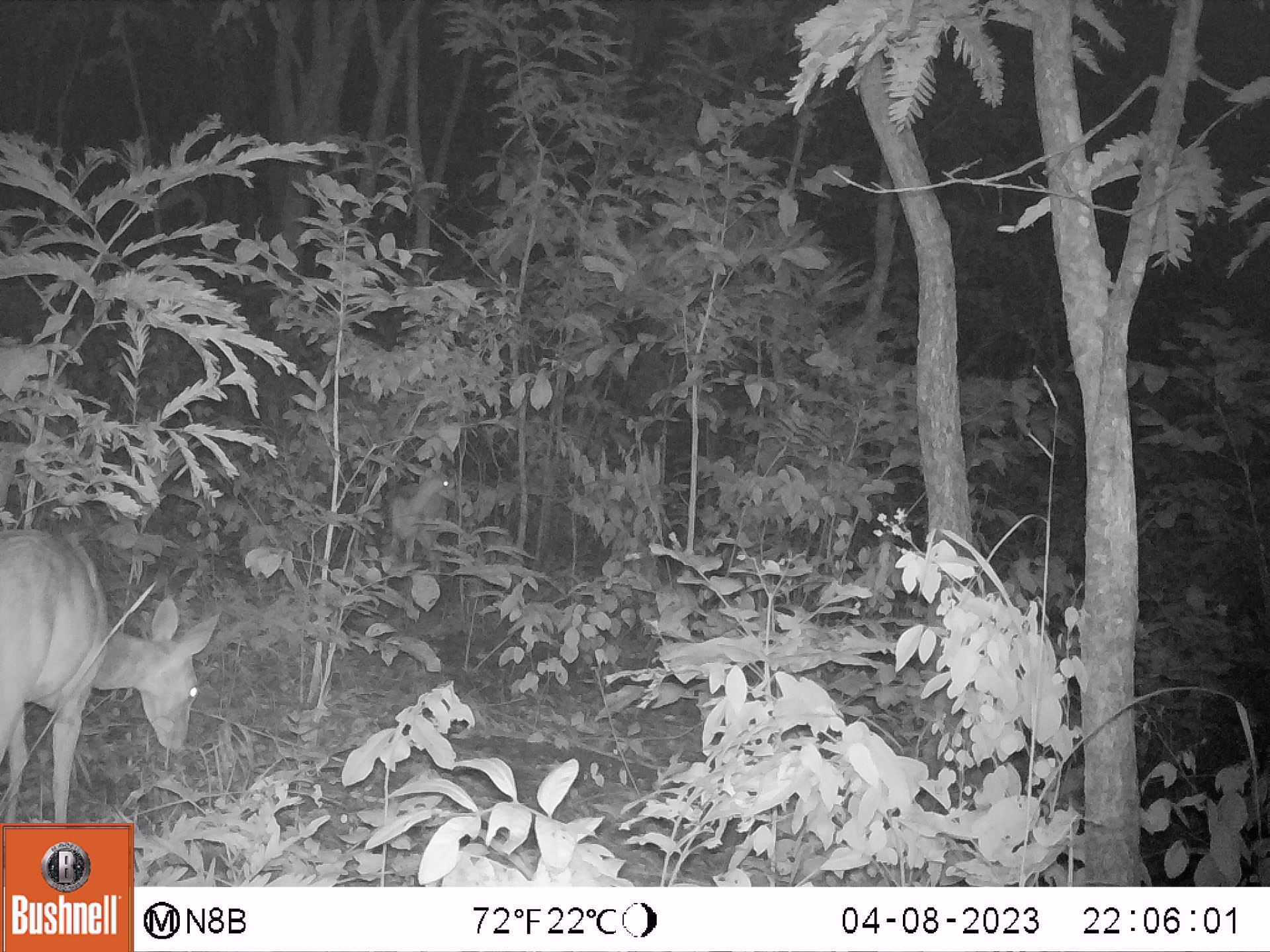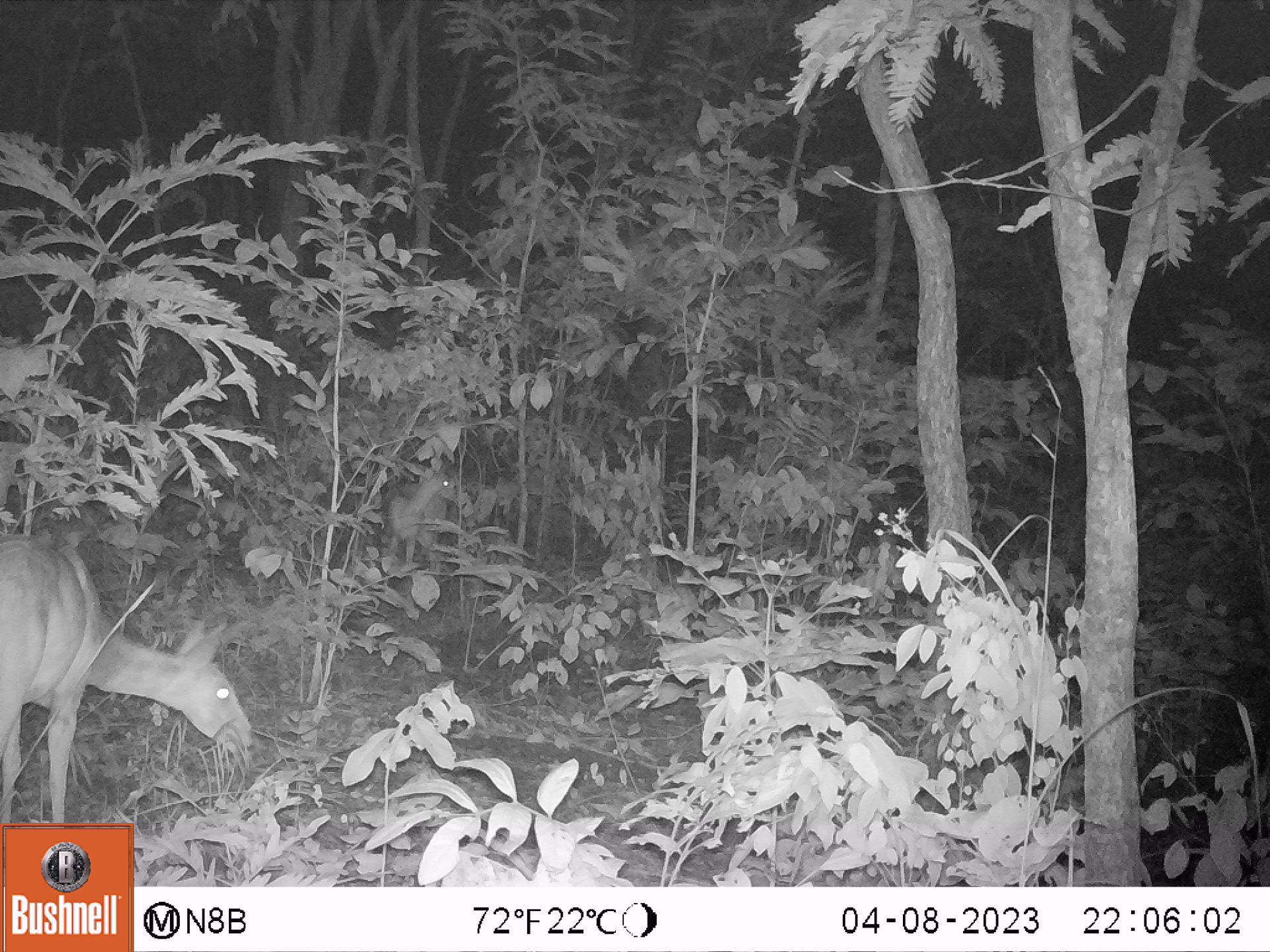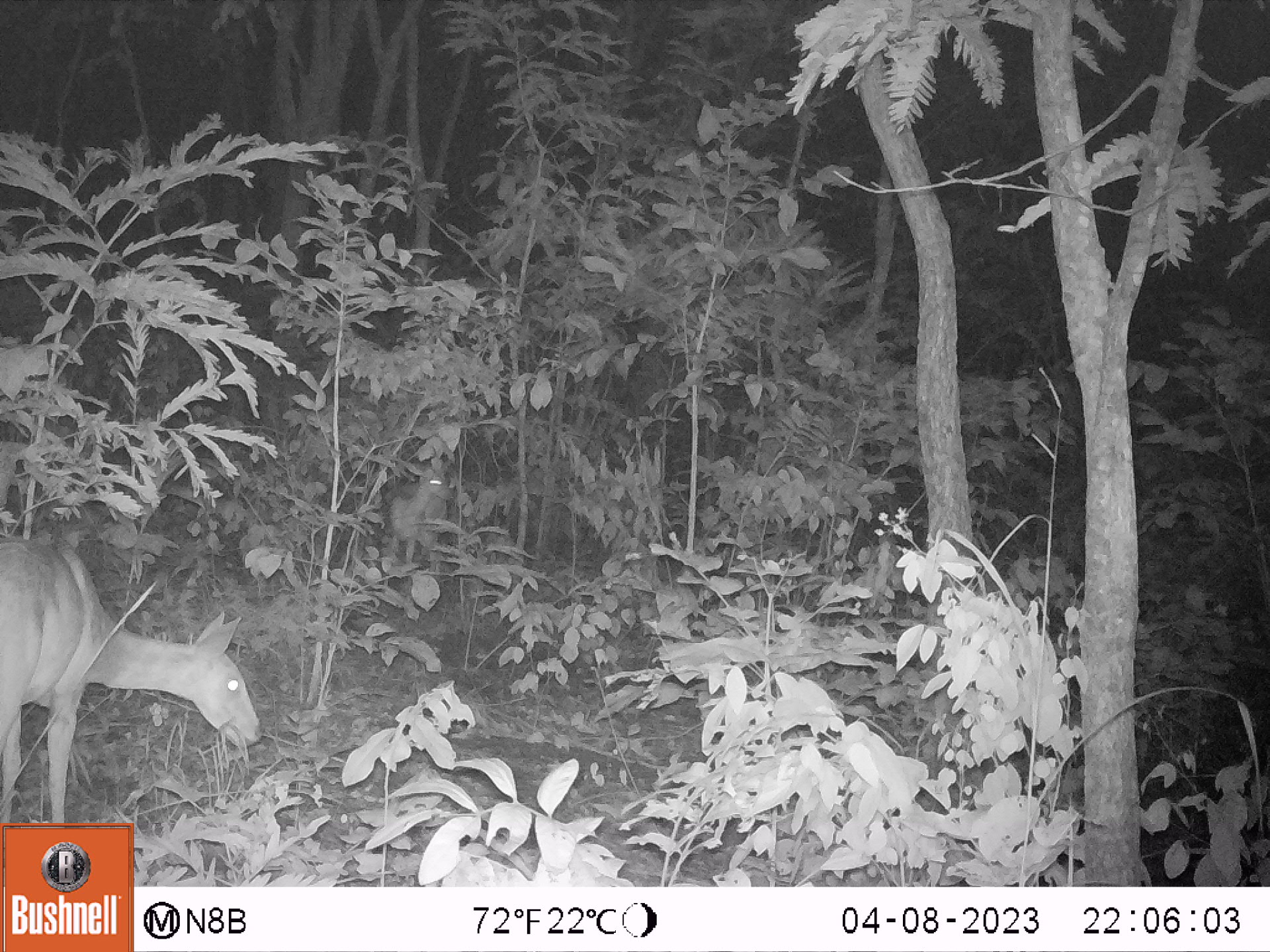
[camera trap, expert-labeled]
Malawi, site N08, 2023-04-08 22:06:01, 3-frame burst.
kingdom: Animalia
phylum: Chordata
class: Mammalia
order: Artiodactyla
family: Bovidae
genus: Tragelaphus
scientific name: Tragelaphus sylvaticus sylvaticus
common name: cape bushbuck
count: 2